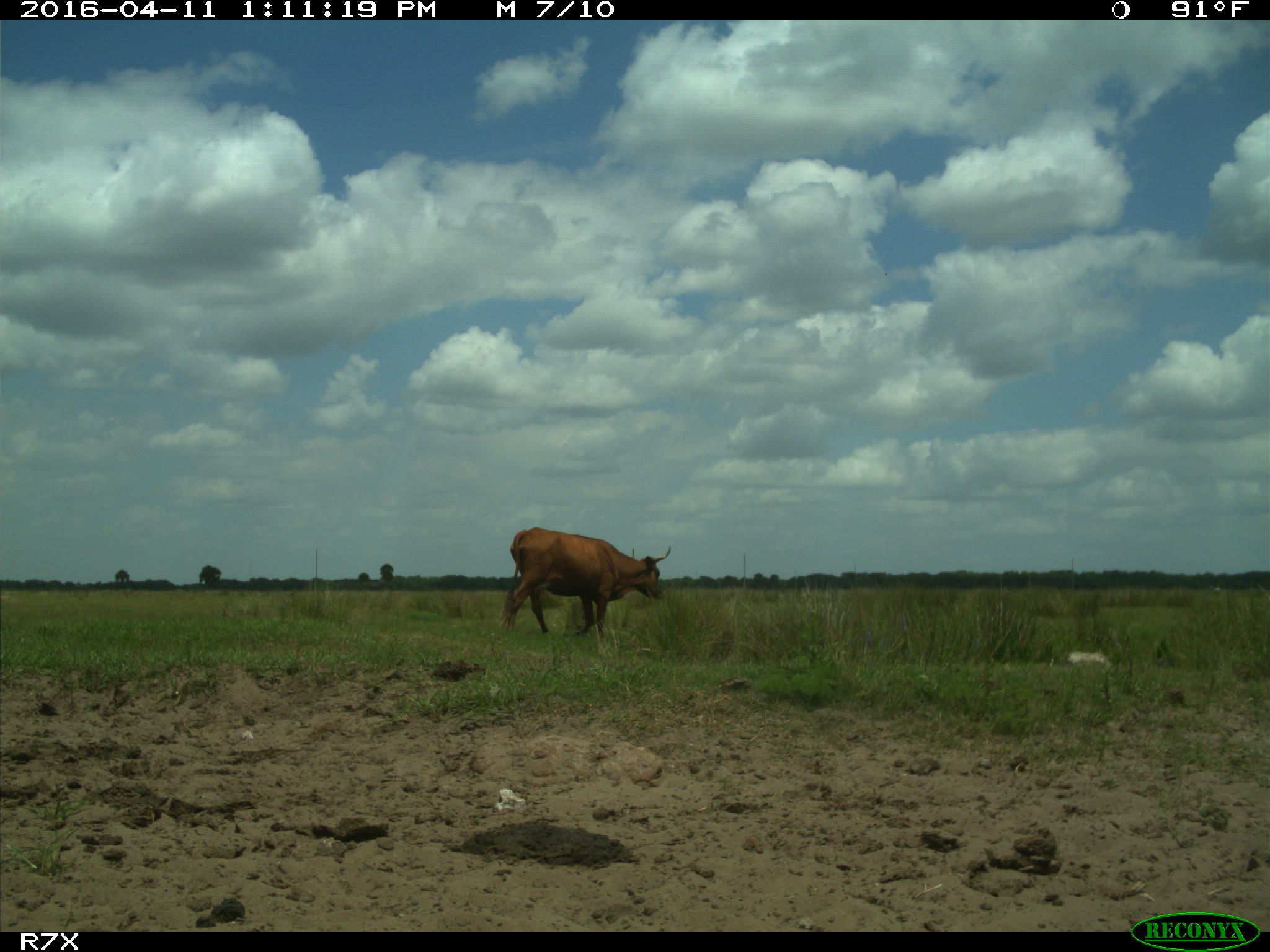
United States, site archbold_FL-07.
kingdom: Animalia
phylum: Chordata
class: Mammalia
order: Artiodactyla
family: Bovidae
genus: Bos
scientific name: Bos taurus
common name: domestic cow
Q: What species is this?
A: Bos taurus (domestic cow).